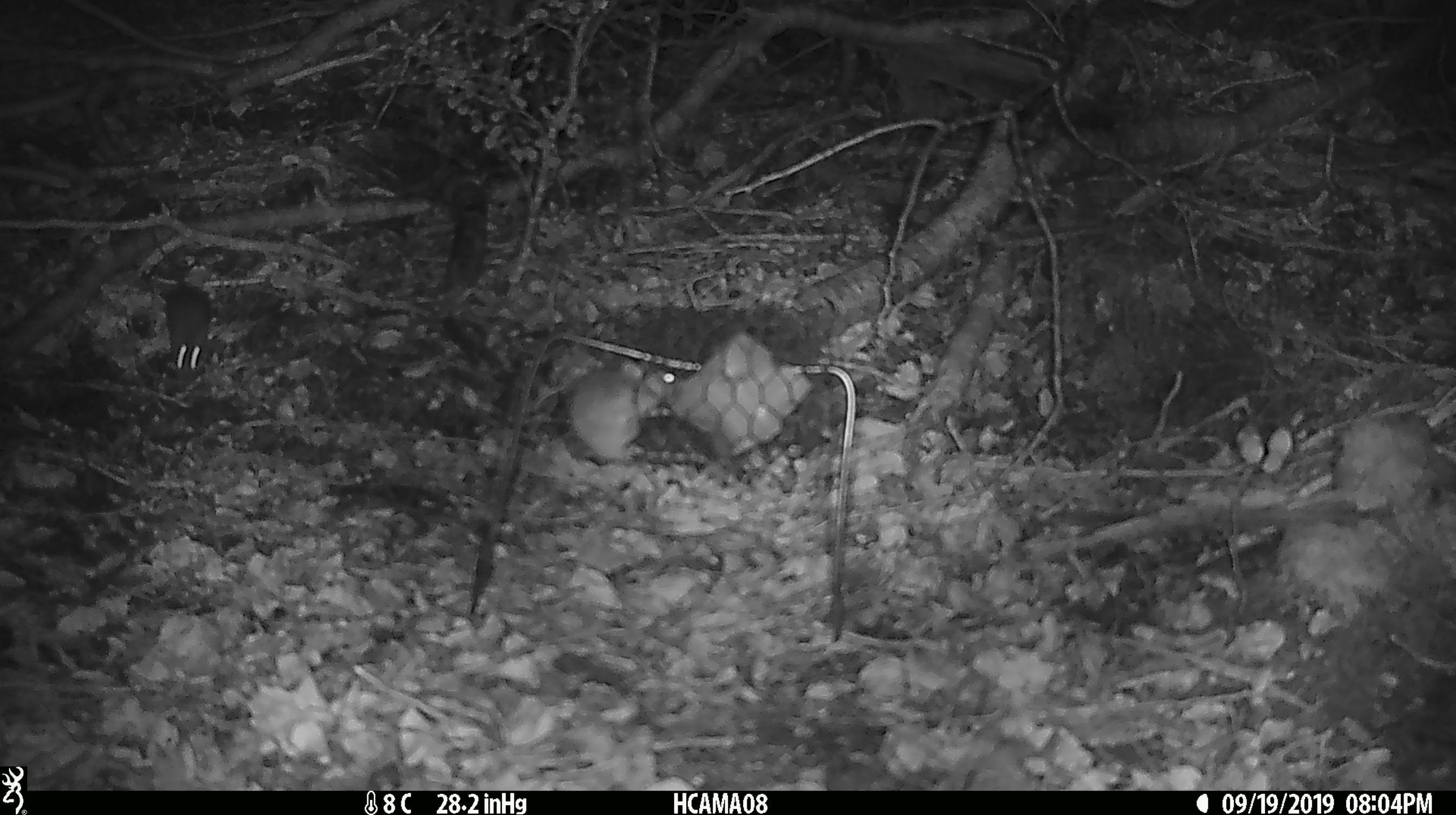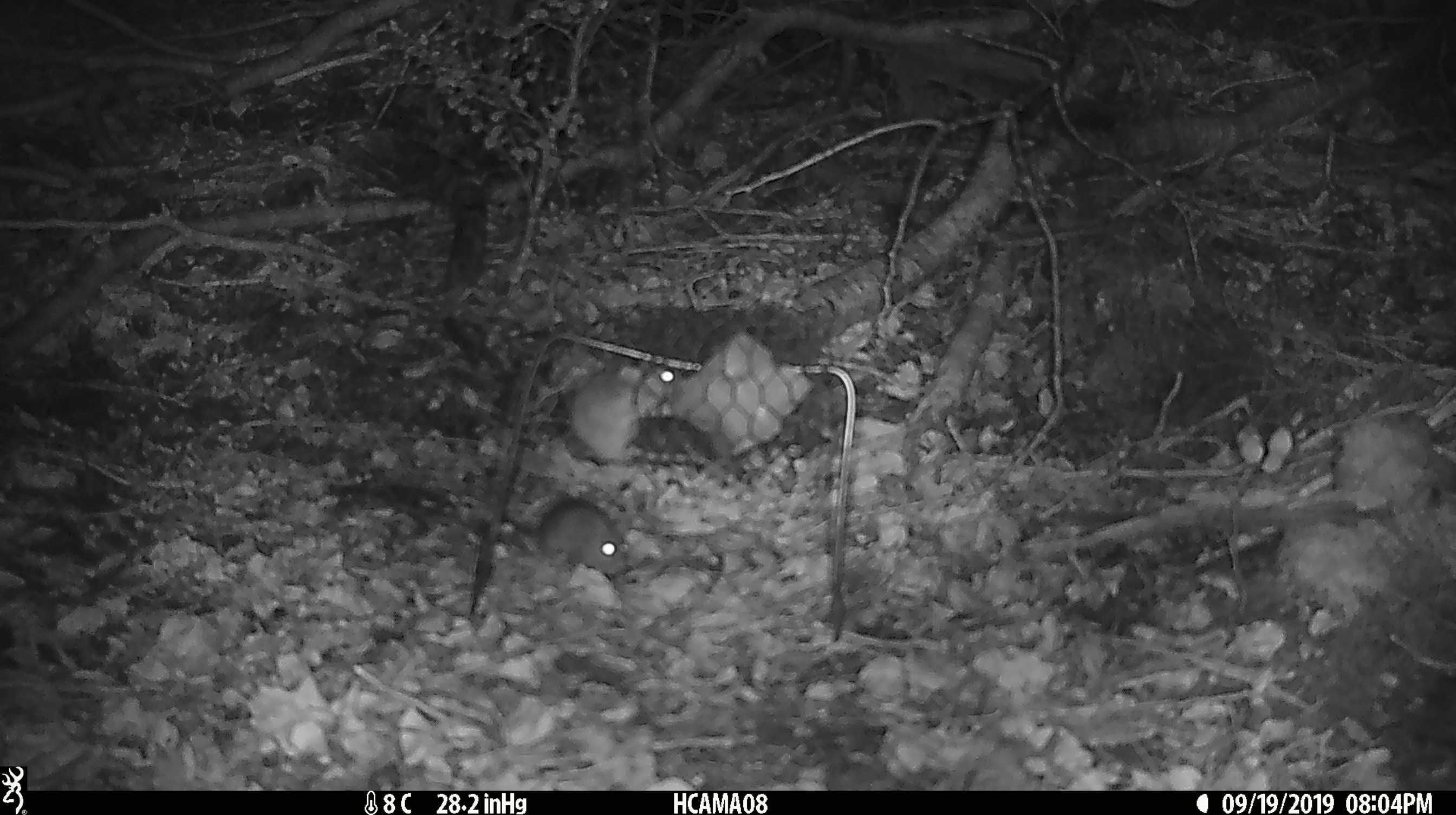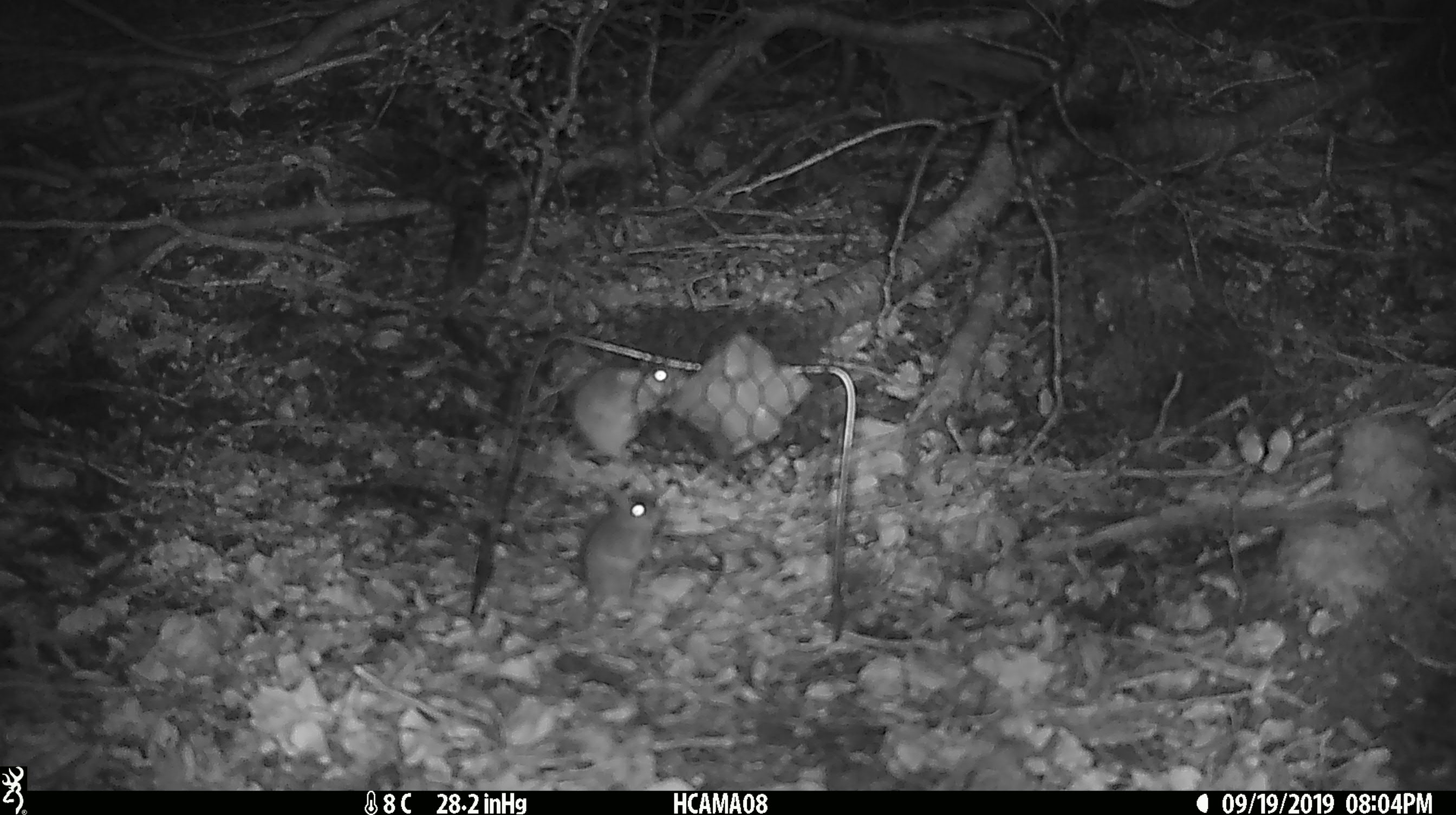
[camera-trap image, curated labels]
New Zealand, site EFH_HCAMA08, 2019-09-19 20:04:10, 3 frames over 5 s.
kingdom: Animalia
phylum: Chordata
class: Mammalia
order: Rodentia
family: Muridae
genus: Mus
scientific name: Mus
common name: mouse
Mouse (Mus).